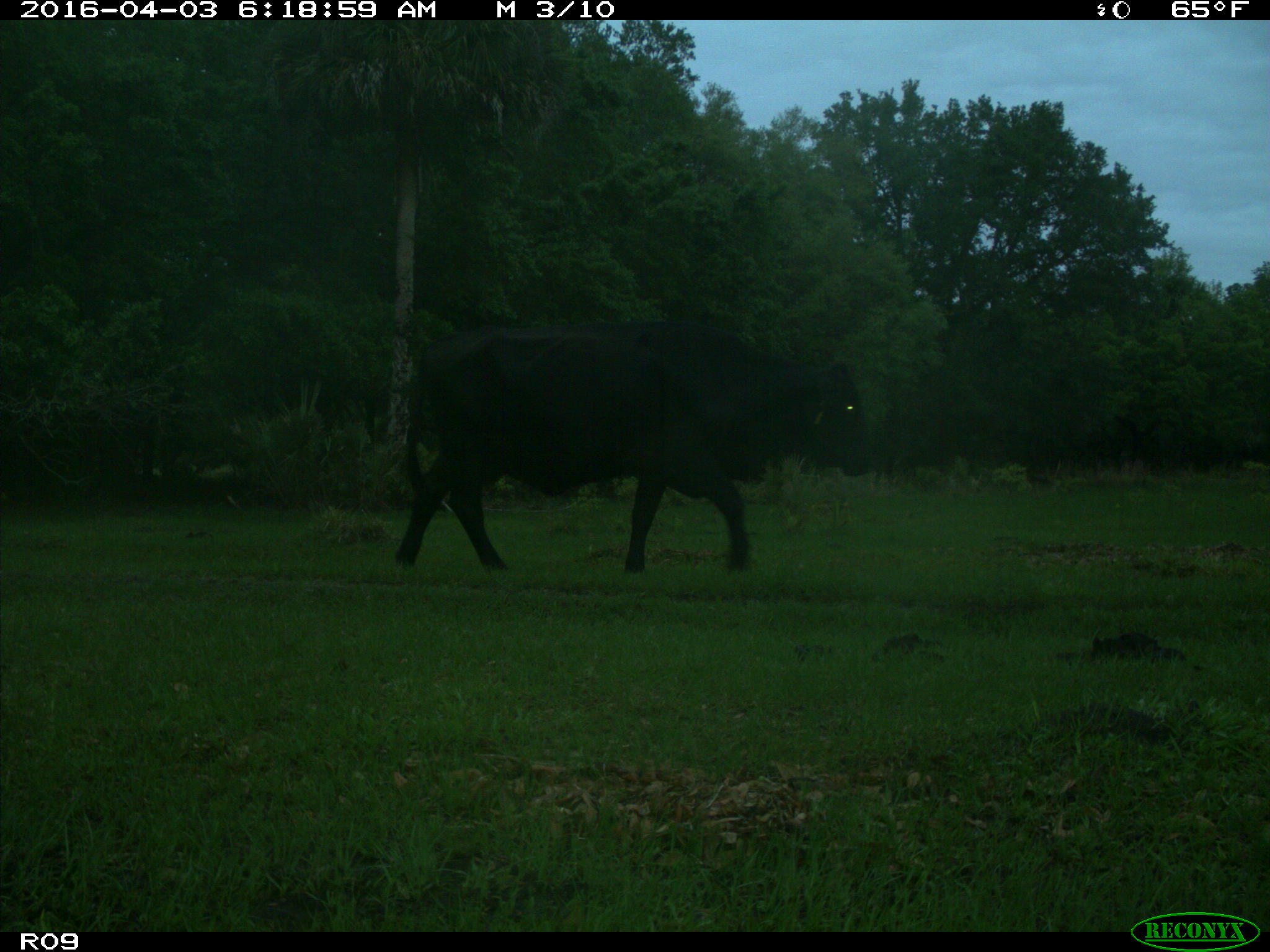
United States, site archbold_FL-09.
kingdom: Animalia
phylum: Chordata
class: Mammalia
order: Artiodactyla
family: Bovidae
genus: Bos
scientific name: Bos taurus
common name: domestic cow